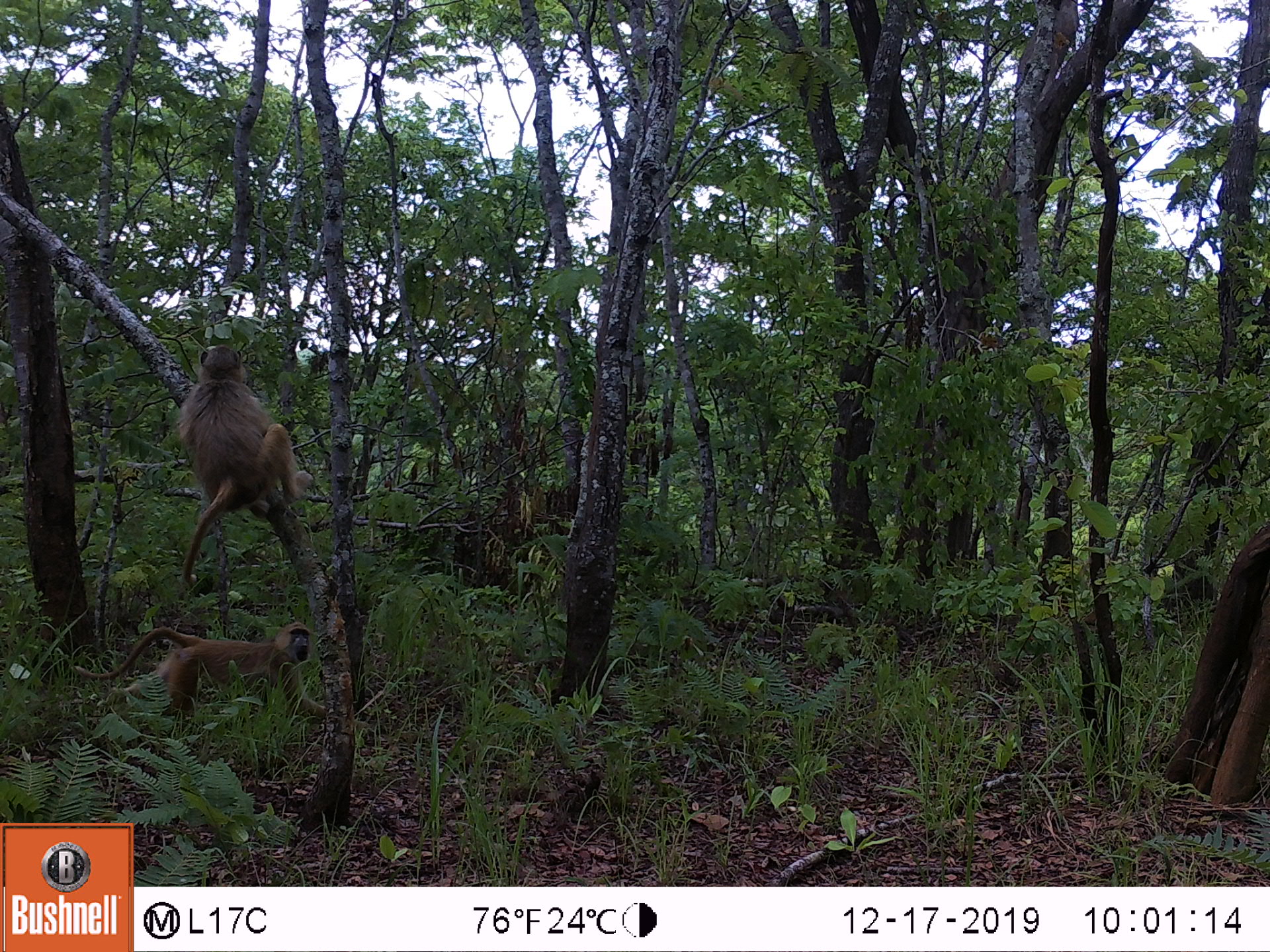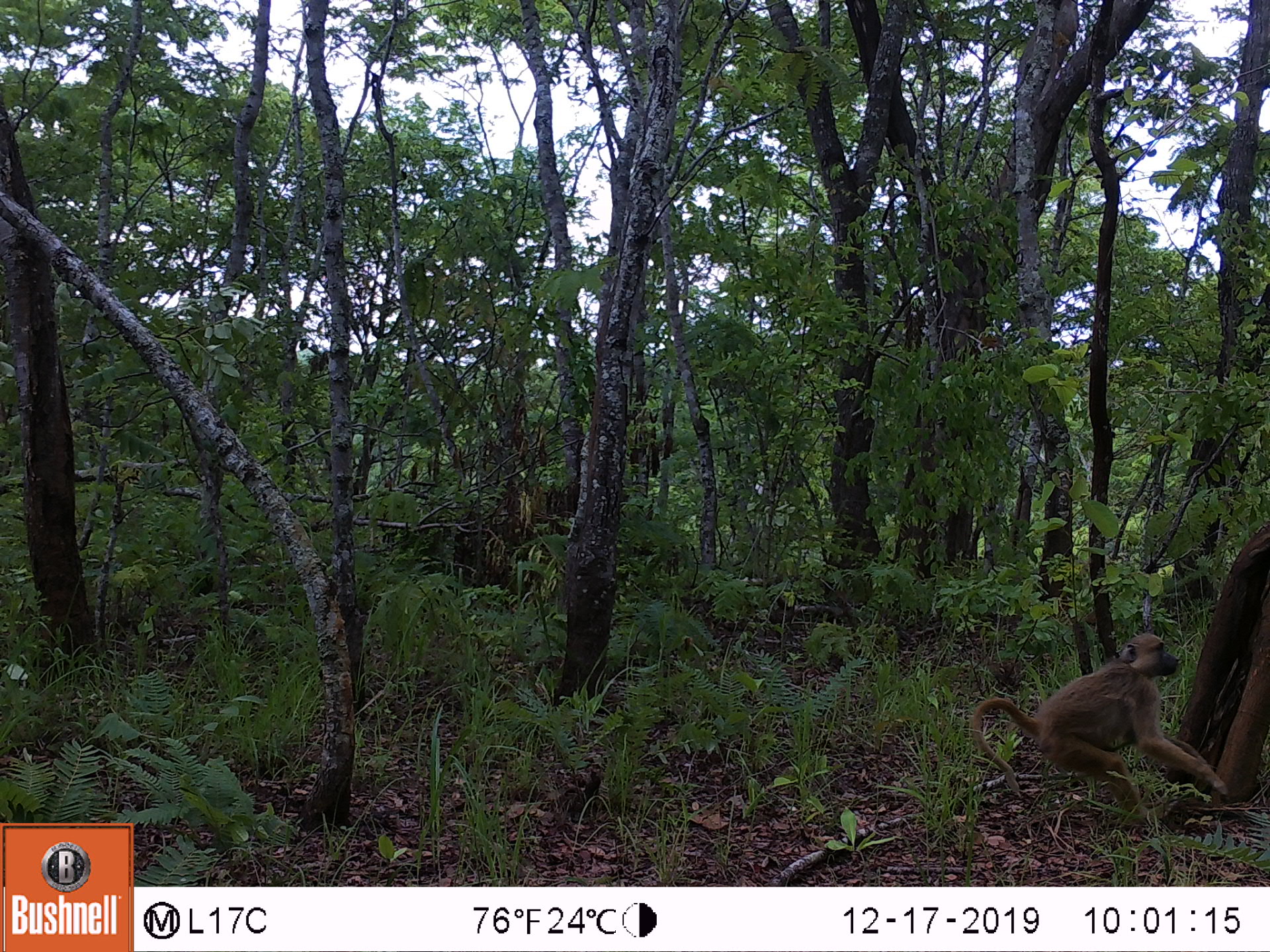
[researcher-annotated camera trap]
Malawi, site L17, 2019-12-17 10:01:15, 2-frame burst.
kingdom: Animalia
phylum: Chordata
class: Mammalia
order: Primates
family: Cercopithecidae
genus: Papio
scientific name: Papio cynocephalus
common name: yellow baboon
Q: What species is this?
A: Yellow baboon (Papio cynocephalus).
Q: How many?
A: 2.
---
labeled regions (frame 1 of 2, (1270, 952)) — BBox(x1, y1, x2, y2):
yellow baboon: BBox(165, 335, 317, 594); BBox(74, 617, 320, 734)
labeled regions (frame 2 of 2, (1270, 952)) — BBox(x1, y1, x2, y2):
yellow baboon: BBox(966, 634, 1231, 813)